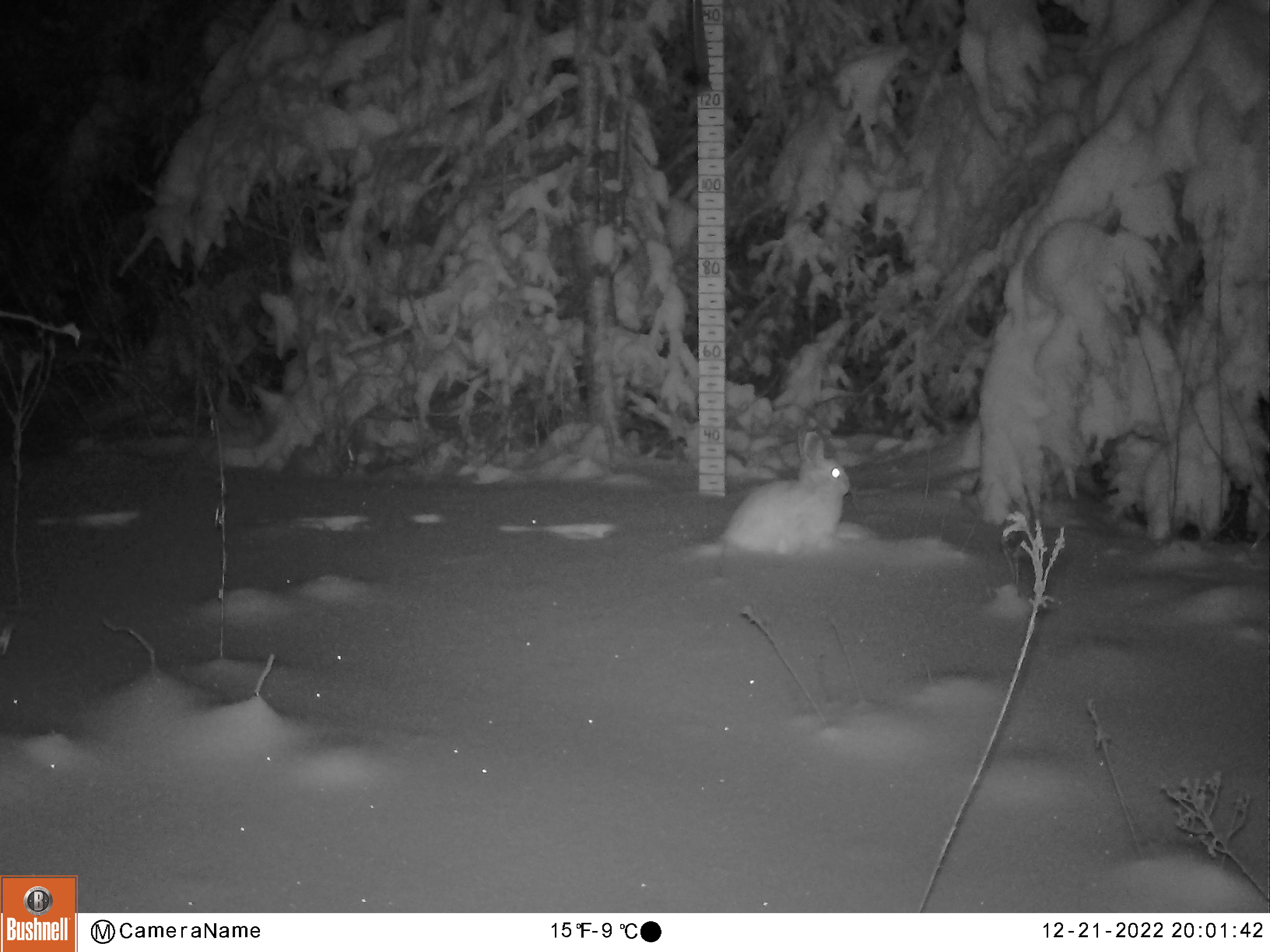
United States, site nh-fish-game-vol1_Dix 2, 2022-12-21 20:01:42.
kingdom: Animalia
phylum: Chordata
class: Mammalia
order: Lagomorpha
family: Leporidae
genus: Lepus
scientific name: Lepus americanus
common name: snowshoe hare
Snowshoe hare (Lepus americanus).